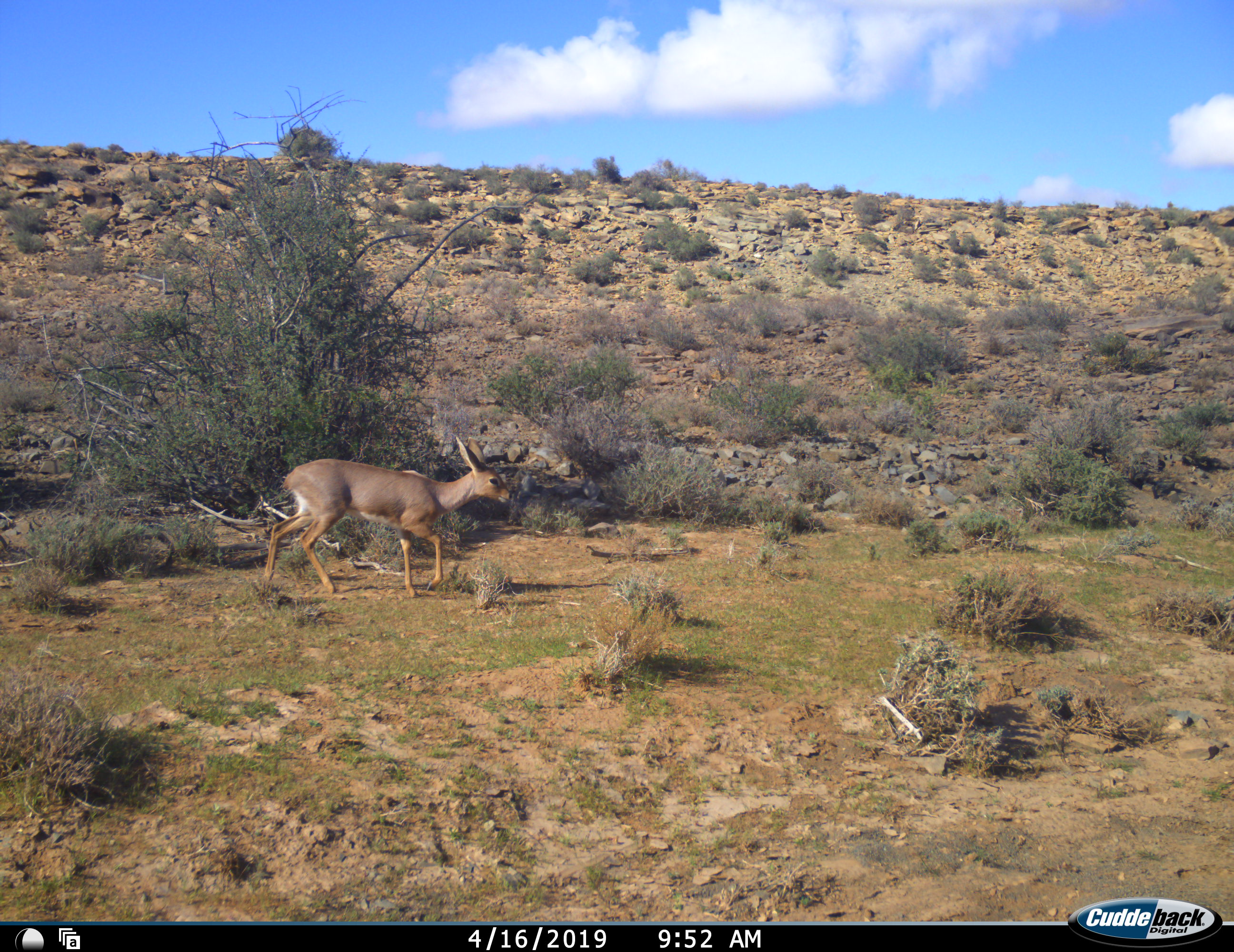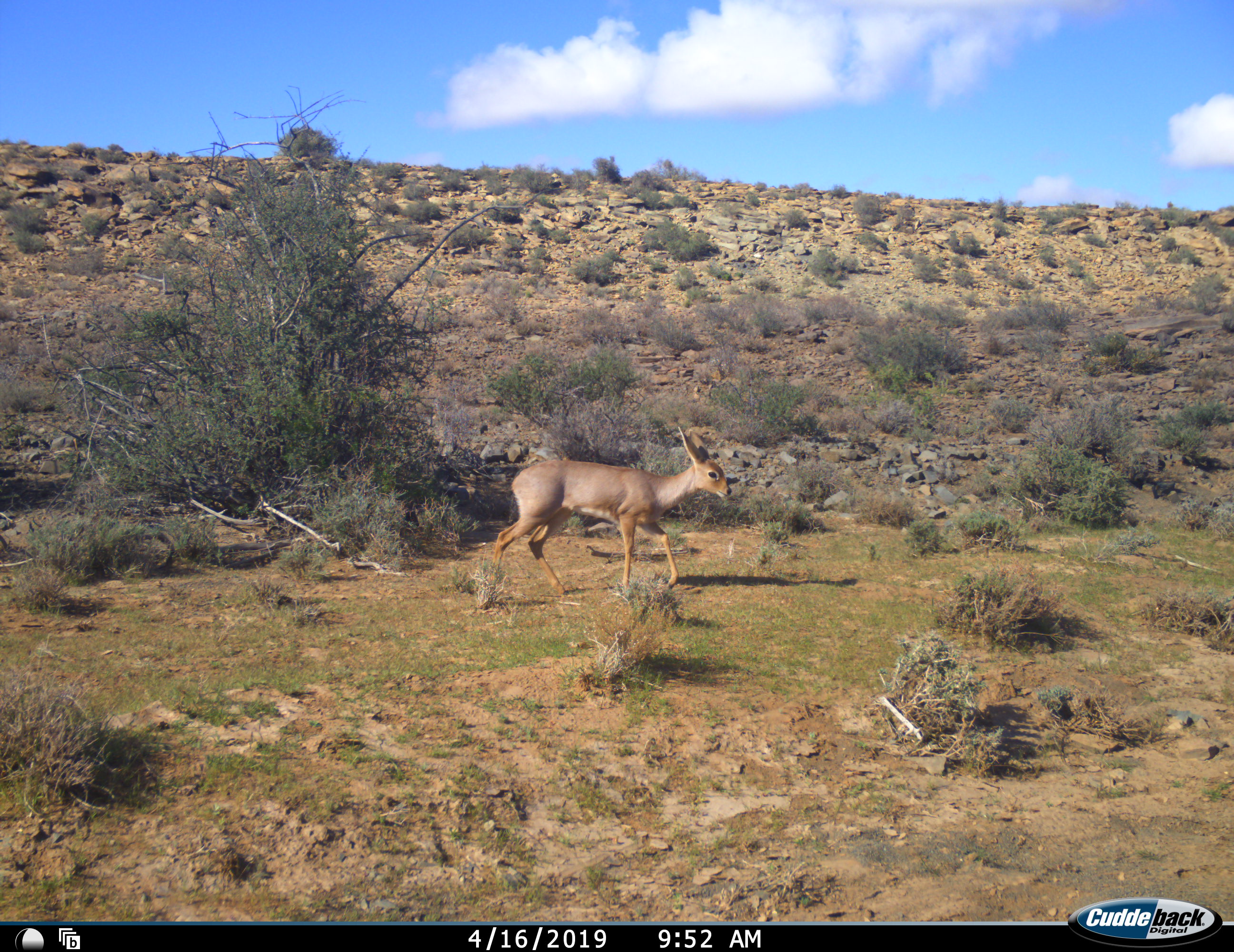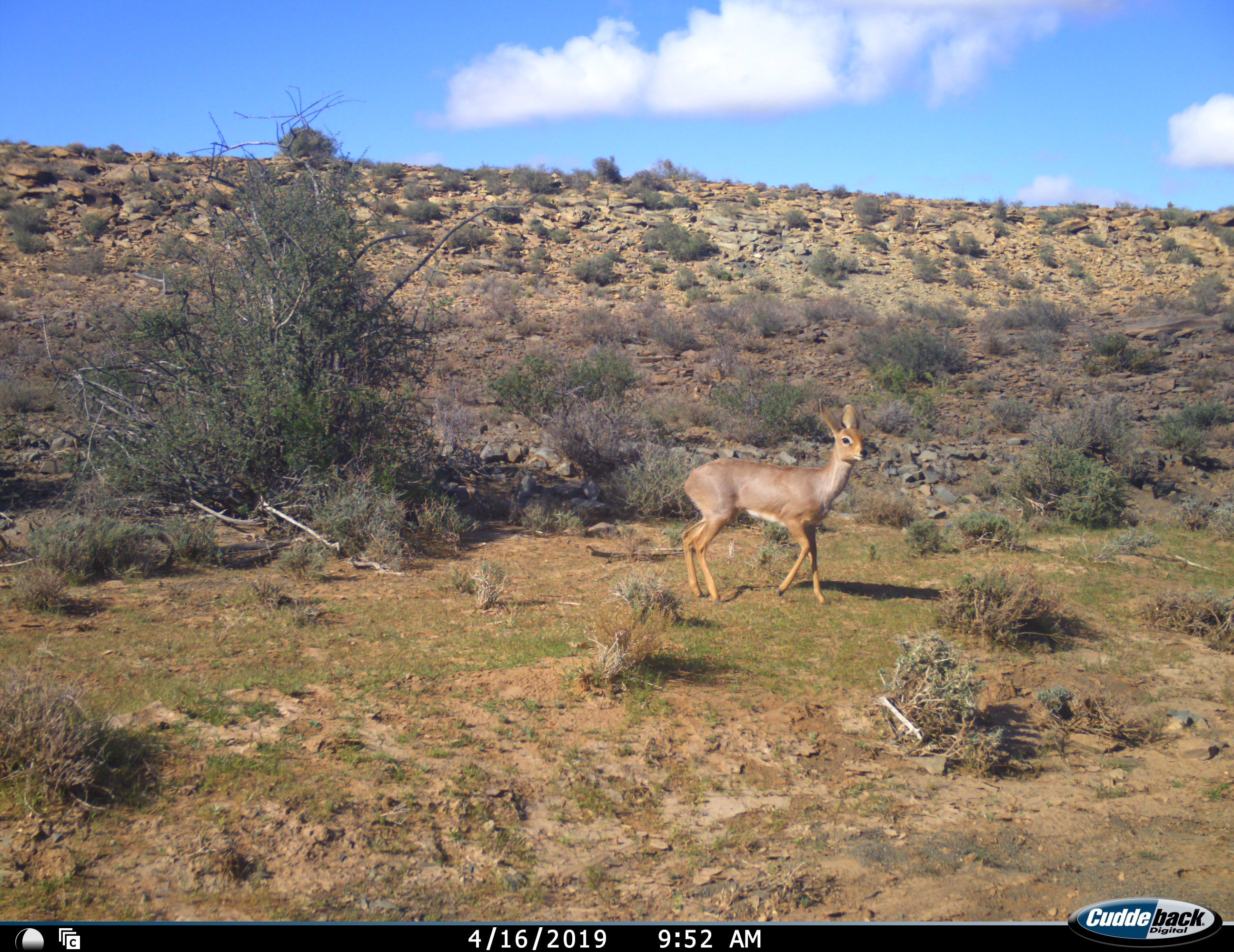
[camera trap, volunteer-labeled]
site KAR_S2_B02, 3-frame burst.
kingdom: Animalia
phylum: Chordata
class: Mammalia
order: Artiodactyla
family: Bovidae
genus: Raphicerus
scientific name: Raphicerus campestris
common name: steenbok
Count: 1.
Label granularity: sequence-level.